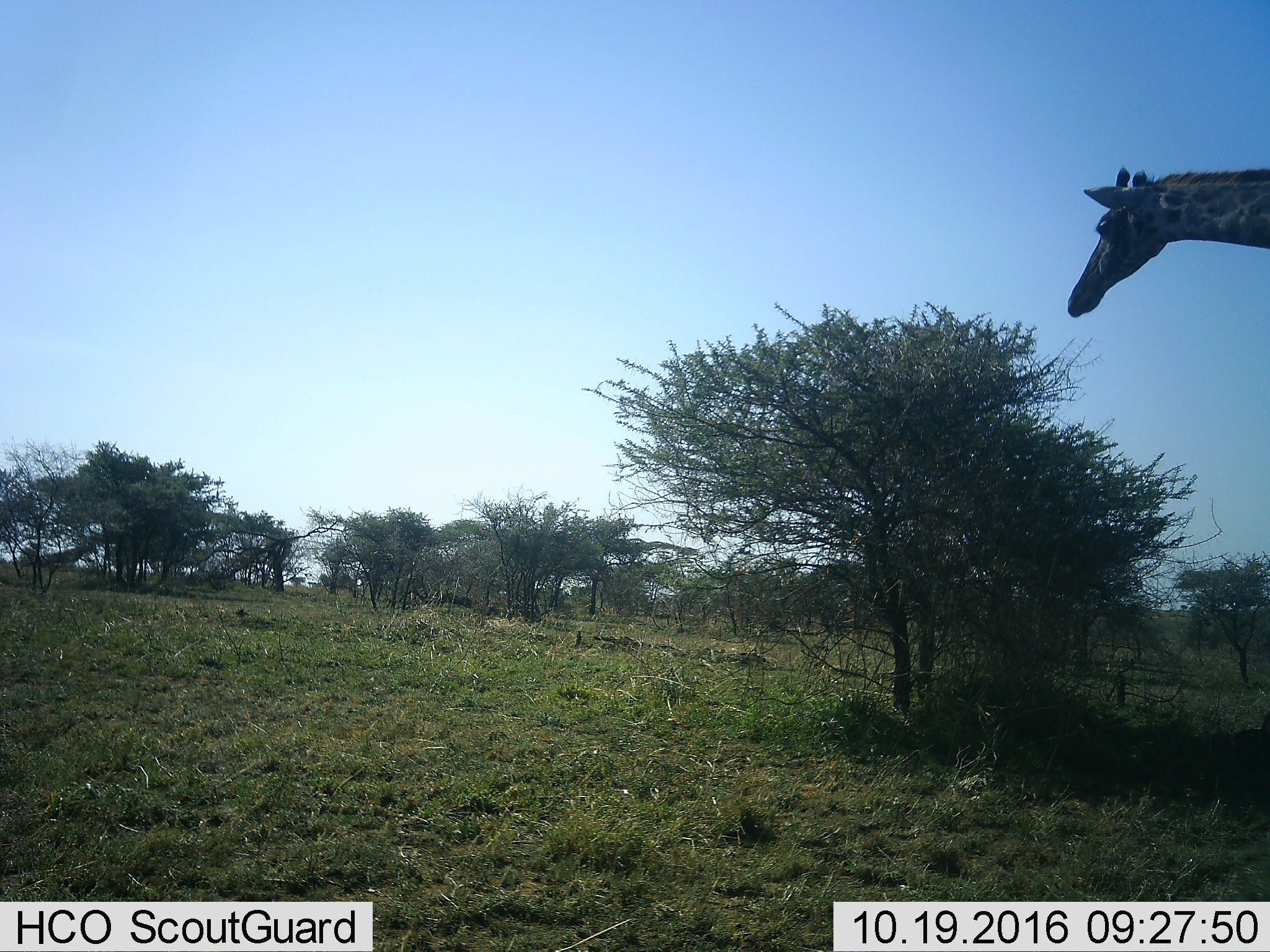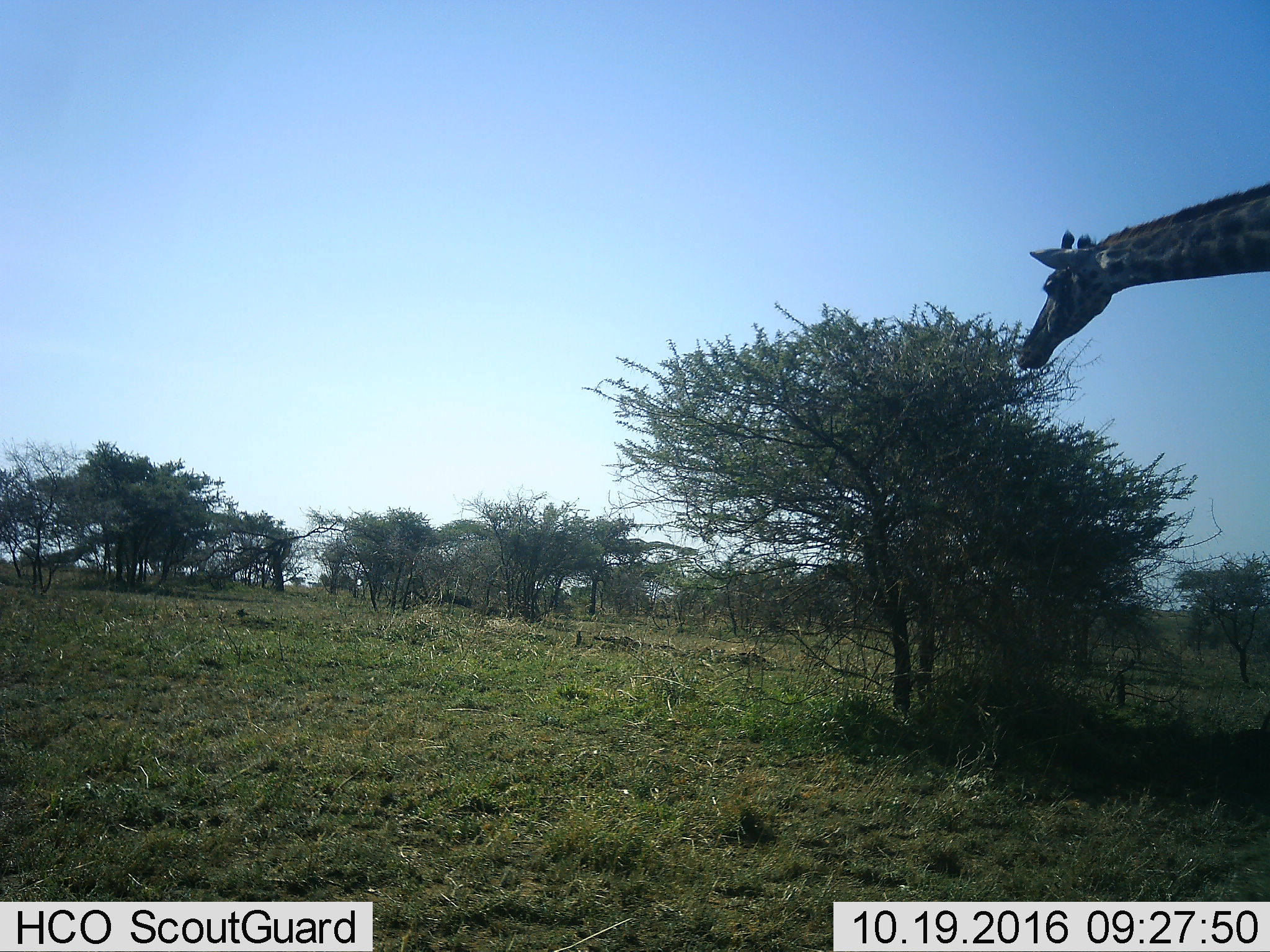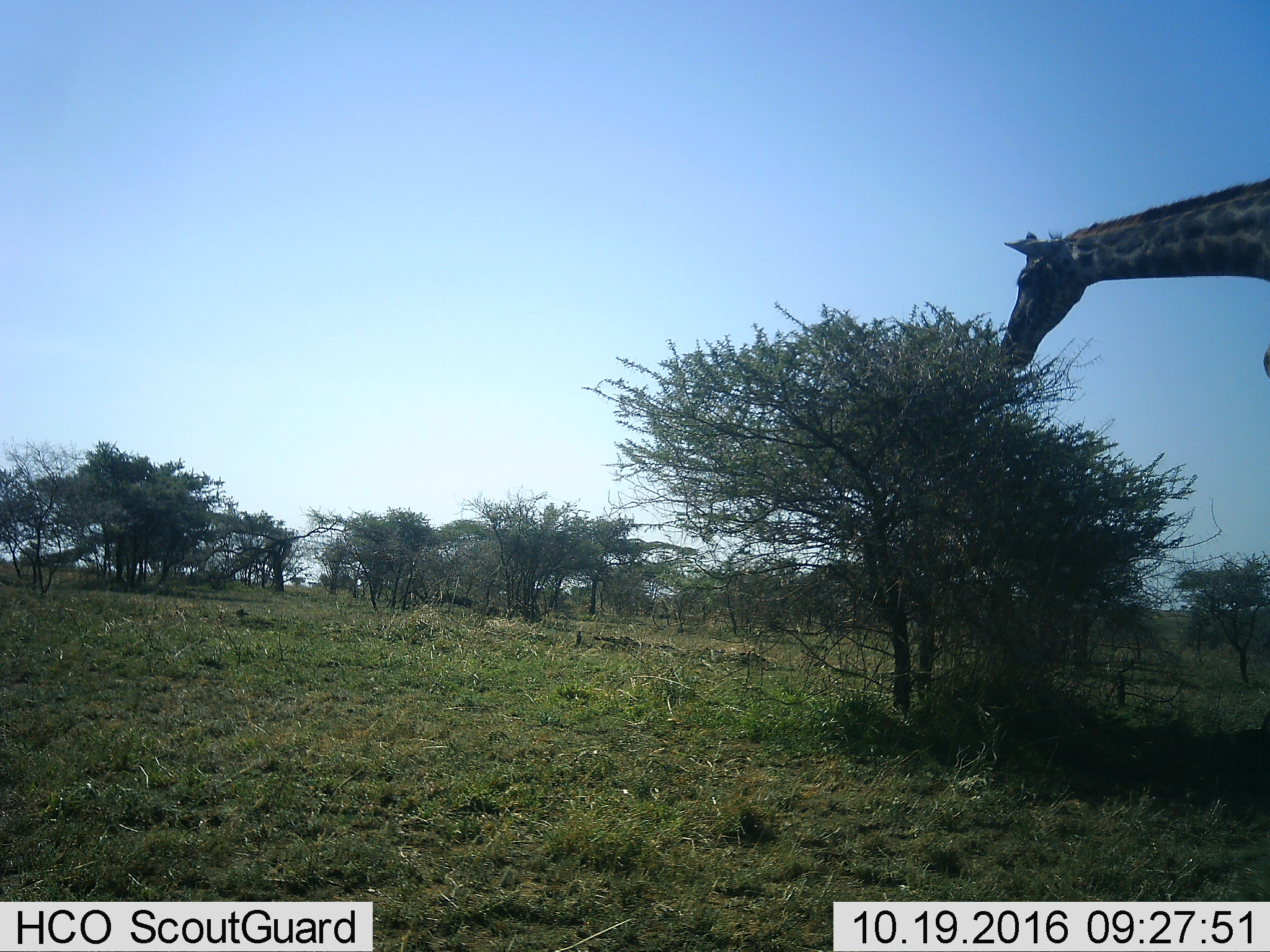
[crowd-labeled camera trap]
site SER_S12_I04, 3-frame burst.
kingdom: Animalia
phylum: Chordata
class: Mammalia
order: Artiodactyla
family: Giraffidae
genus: Giraffa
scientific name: Giraffa camelopardalis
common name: giraffe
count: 1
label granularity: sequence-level